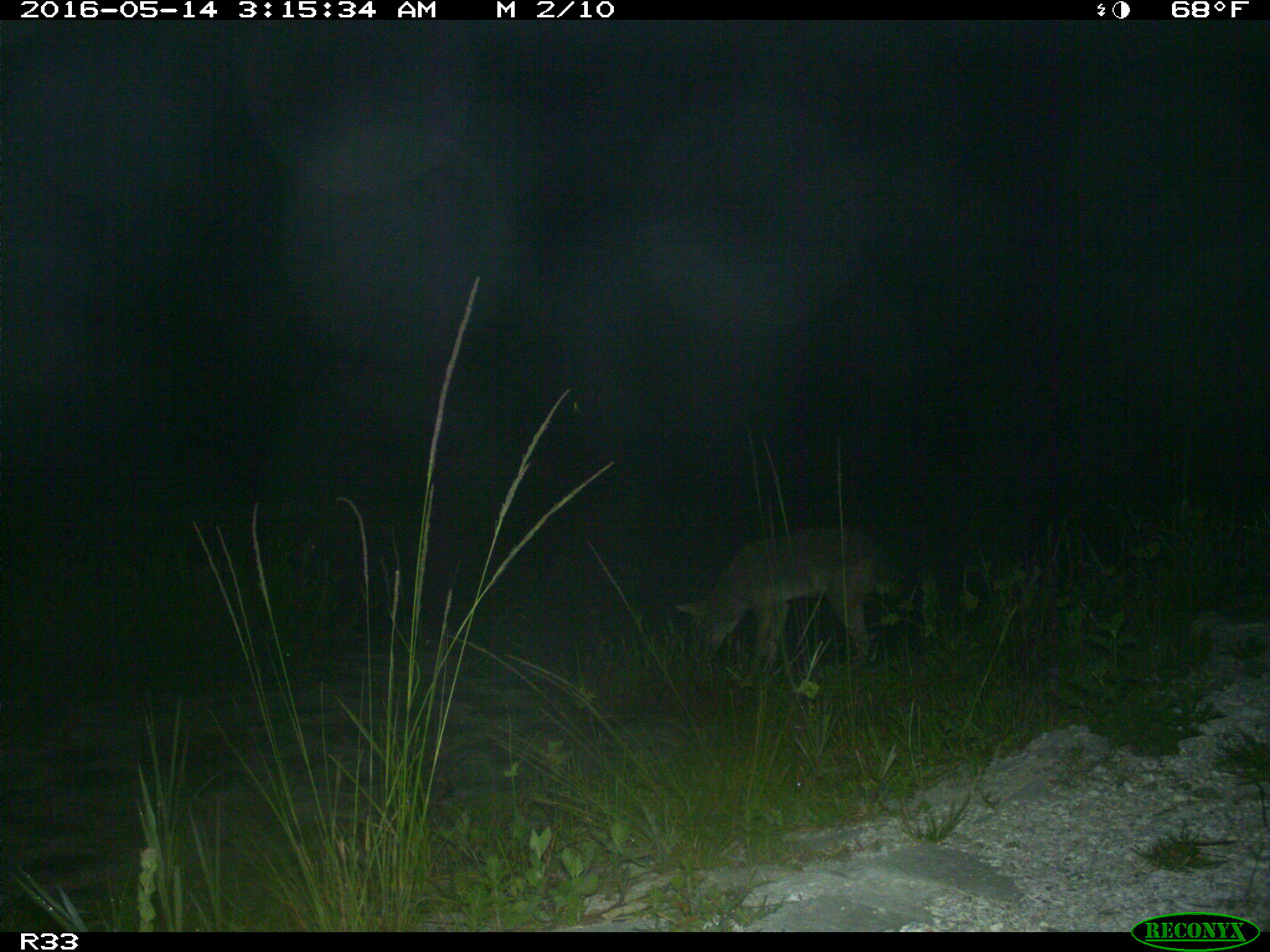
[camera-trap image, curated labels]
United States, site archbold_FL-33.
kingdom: Animalia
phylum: Chordata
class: Mammalia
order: Carnivora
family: Canidae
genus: Canis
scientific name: Canis latrans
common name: coyote